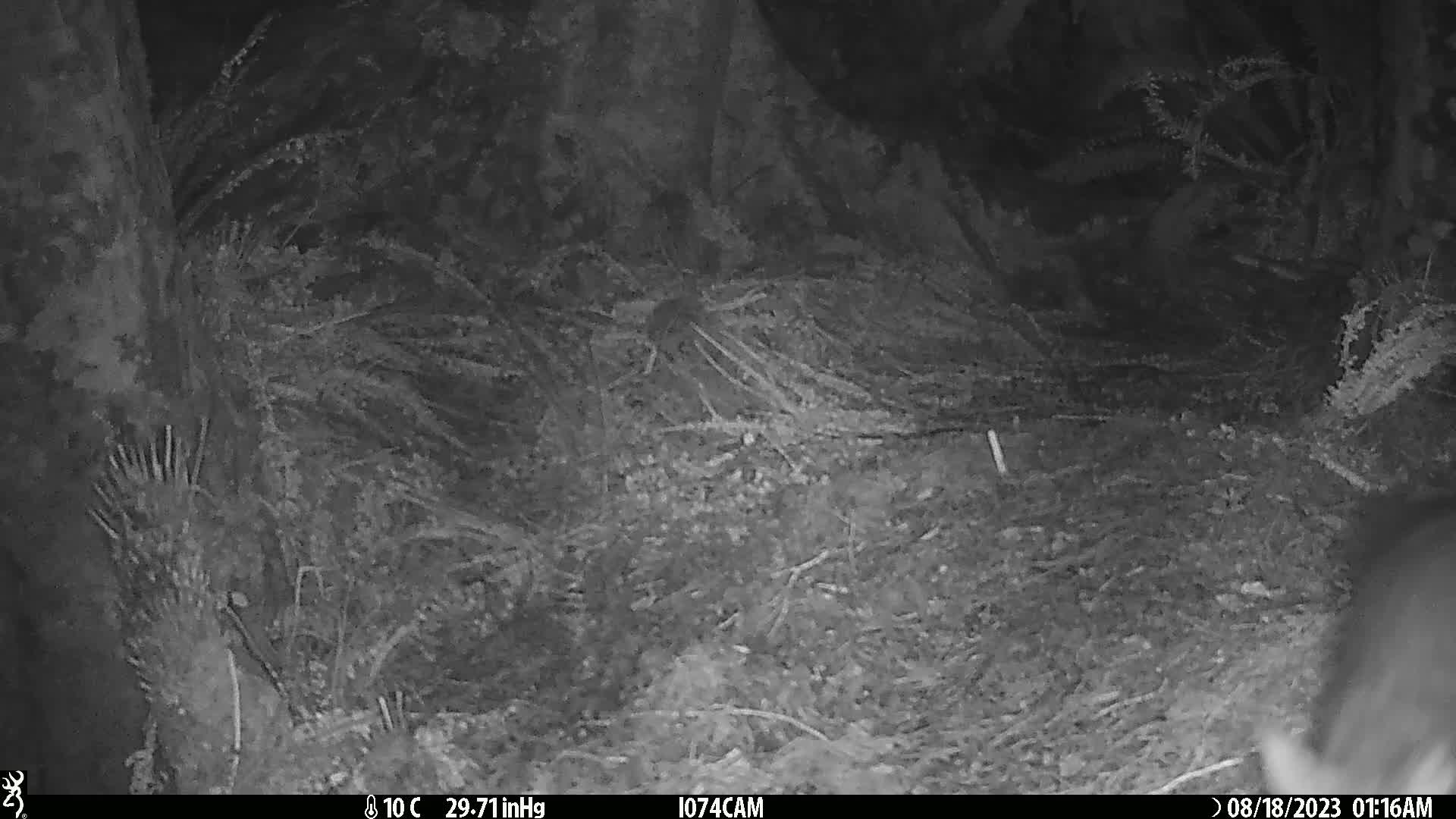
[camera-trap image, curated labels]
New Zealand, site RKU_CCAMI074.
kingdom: Animalia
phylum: Chordata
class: Mammalia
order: Diprotodontia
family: Phalangeridae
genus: Trichosurus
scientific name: Trichosurus vulpecula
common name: common brushtail possum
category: possum